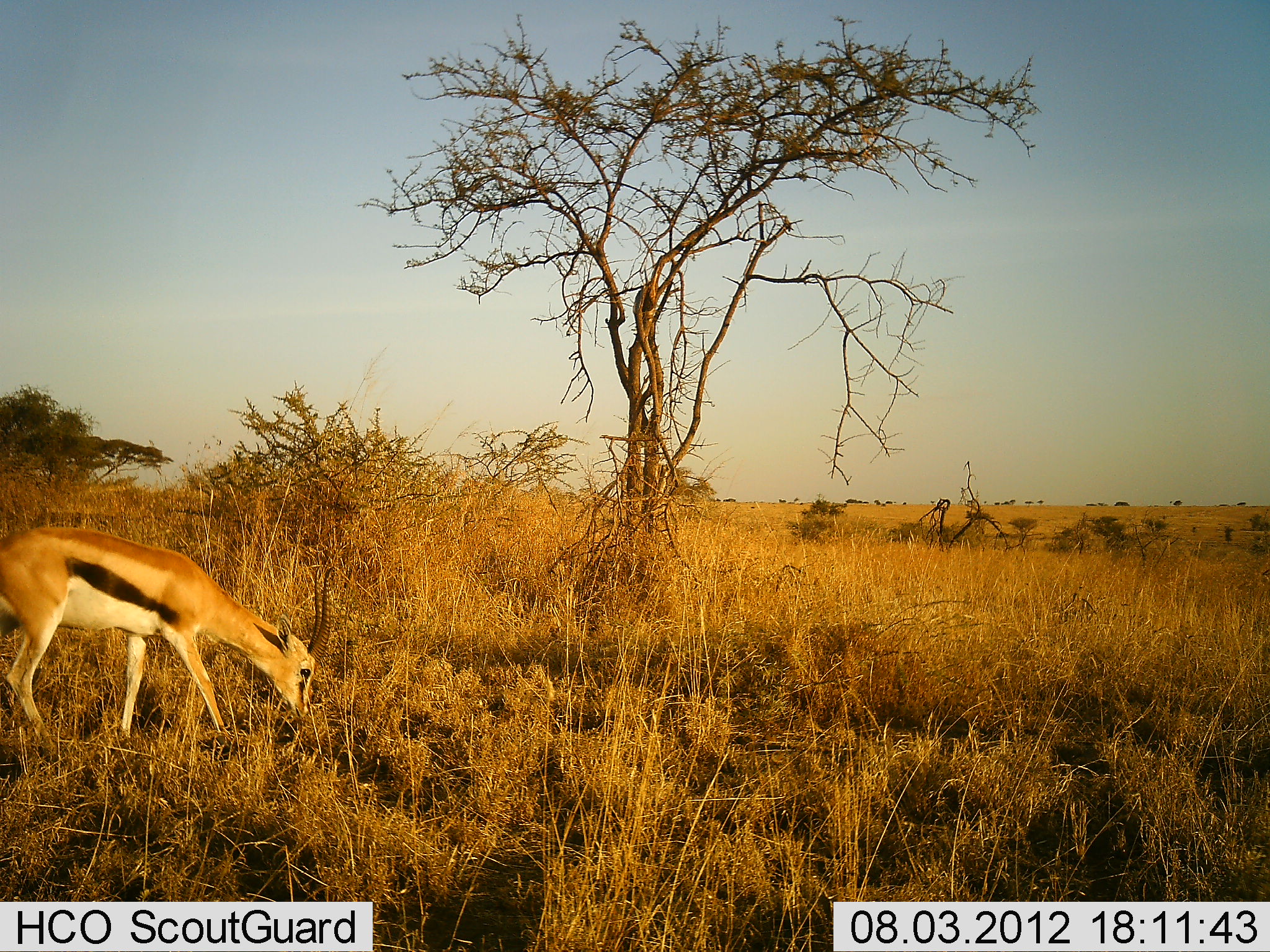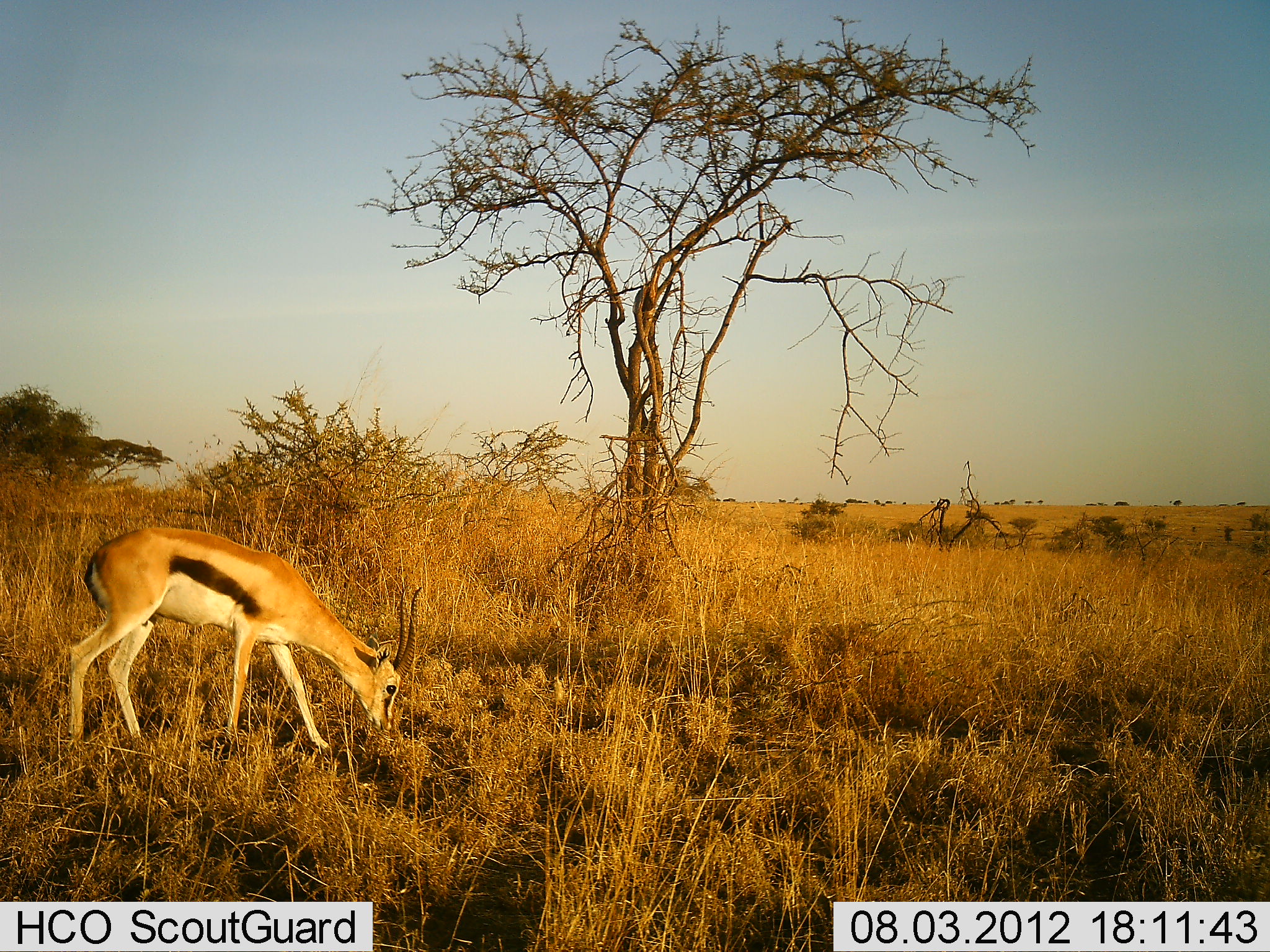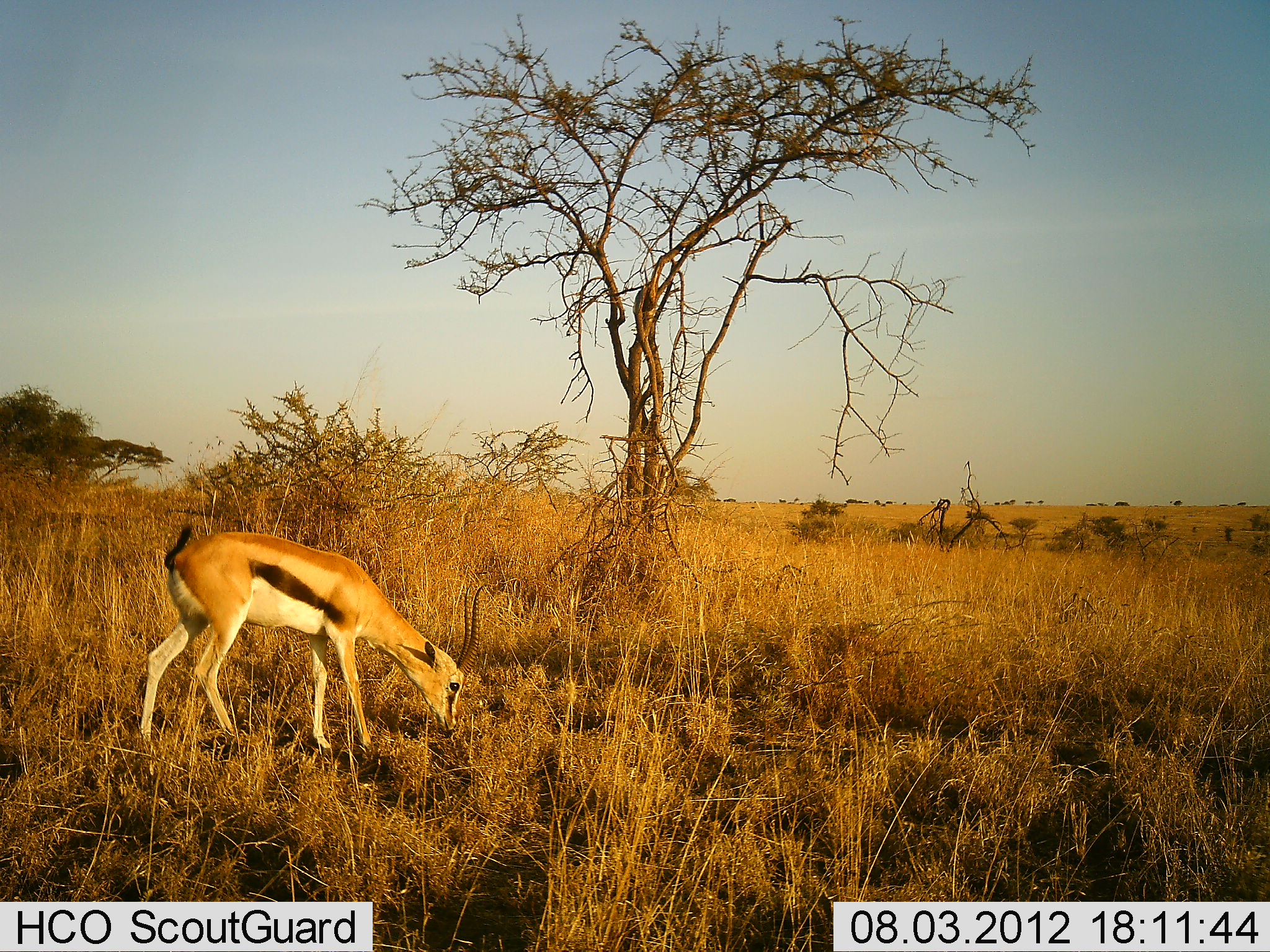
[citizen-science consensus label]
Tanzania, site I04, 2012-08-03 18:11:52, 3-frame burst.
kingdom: Animalia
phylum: Chordata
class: Mammalia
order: Artiodactyla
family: Bovidae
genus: Eudorcas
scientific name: Eudorcas thomsonii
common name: thomson's gazelle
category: gazellethomsons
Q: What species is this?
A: Gazellethomsons (thomson's gazelle) (Eudorcas thomsonii).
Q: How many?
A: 1.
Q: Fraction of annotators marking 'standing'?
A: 9%.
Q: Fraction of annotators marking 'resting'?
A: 0%.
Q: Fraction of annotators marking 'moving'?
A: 45%.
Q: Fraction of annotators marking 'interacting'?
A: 0%.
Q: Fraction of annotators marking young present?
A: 0%.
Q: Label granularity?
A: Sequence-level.